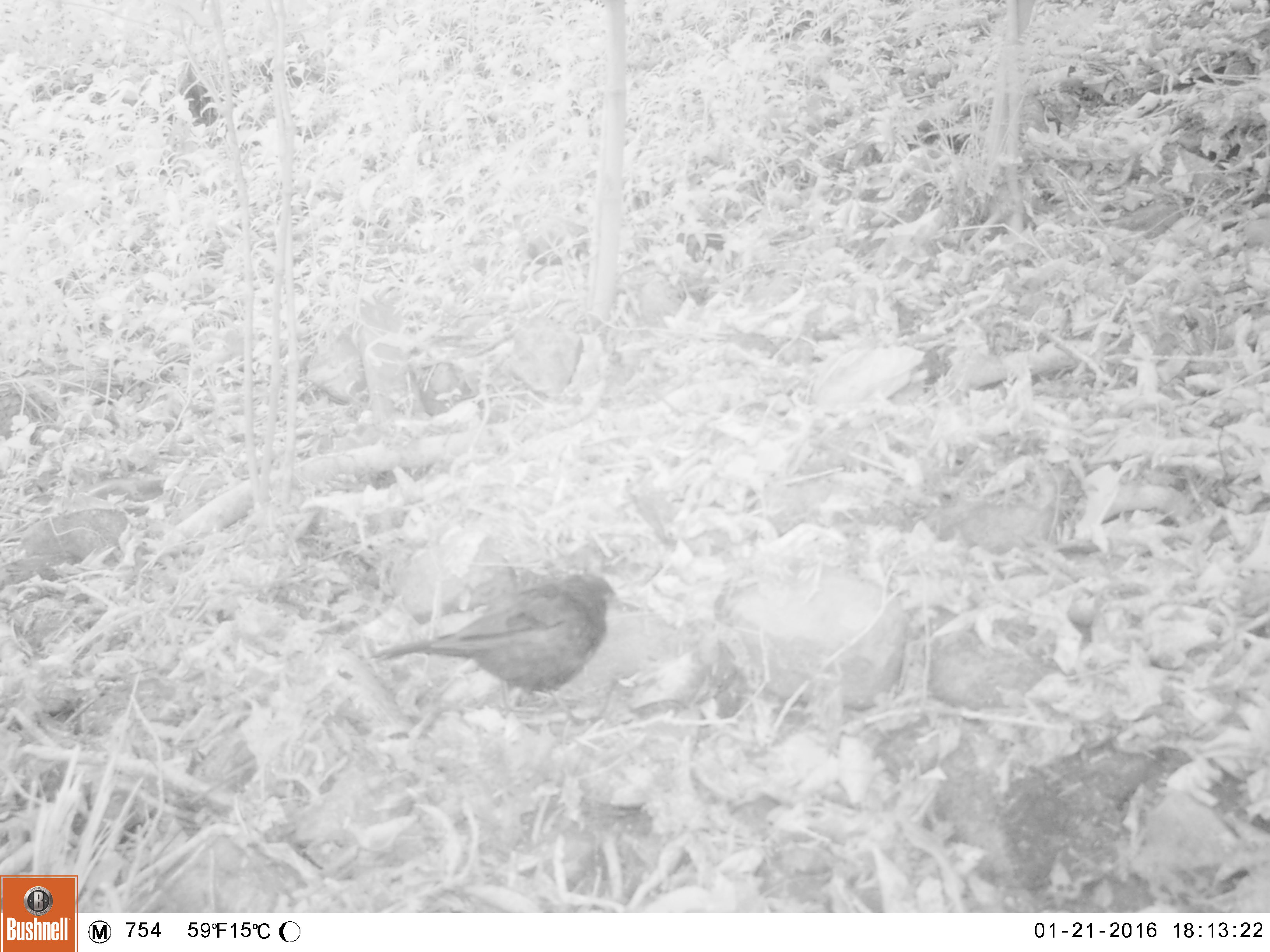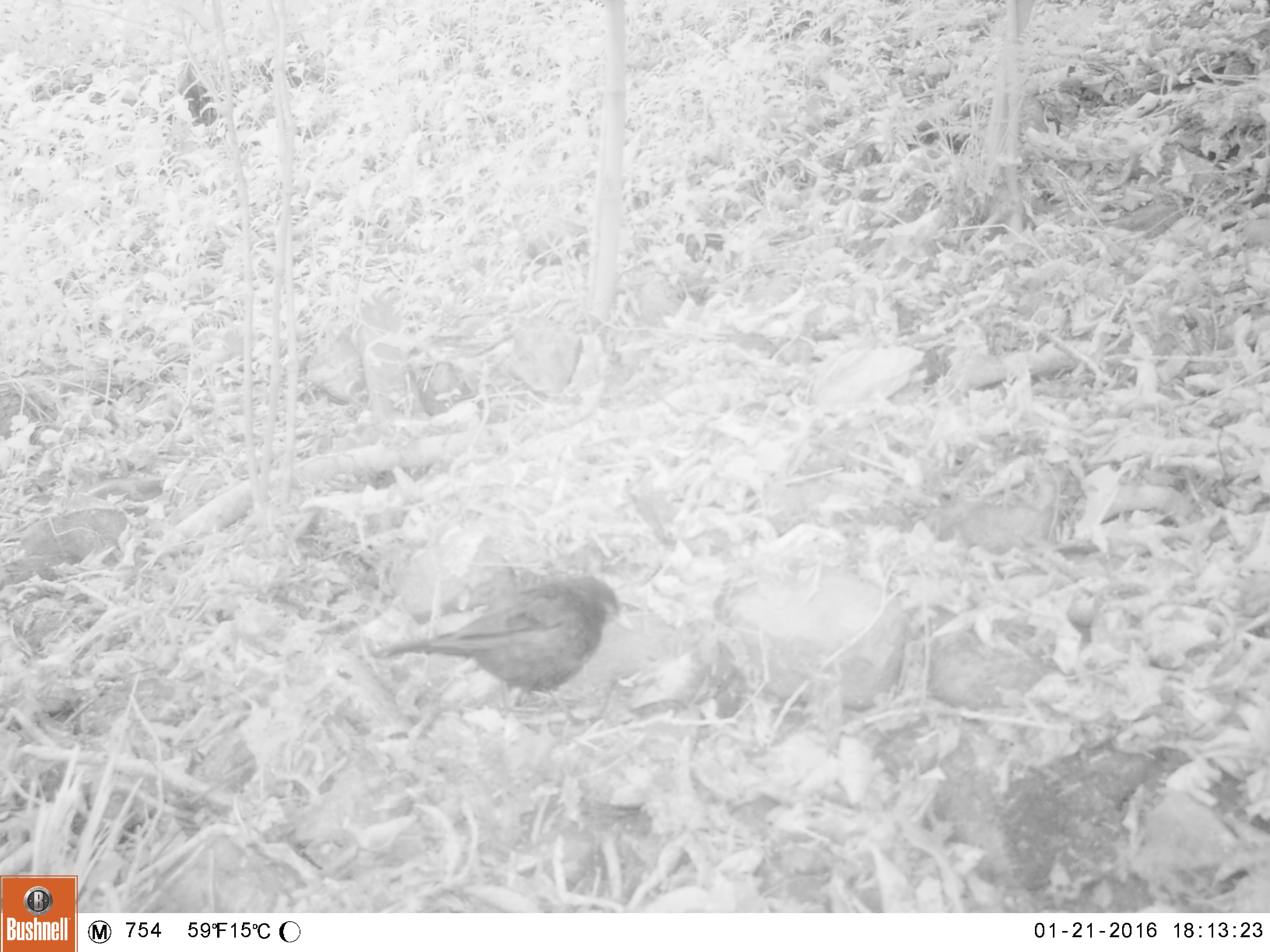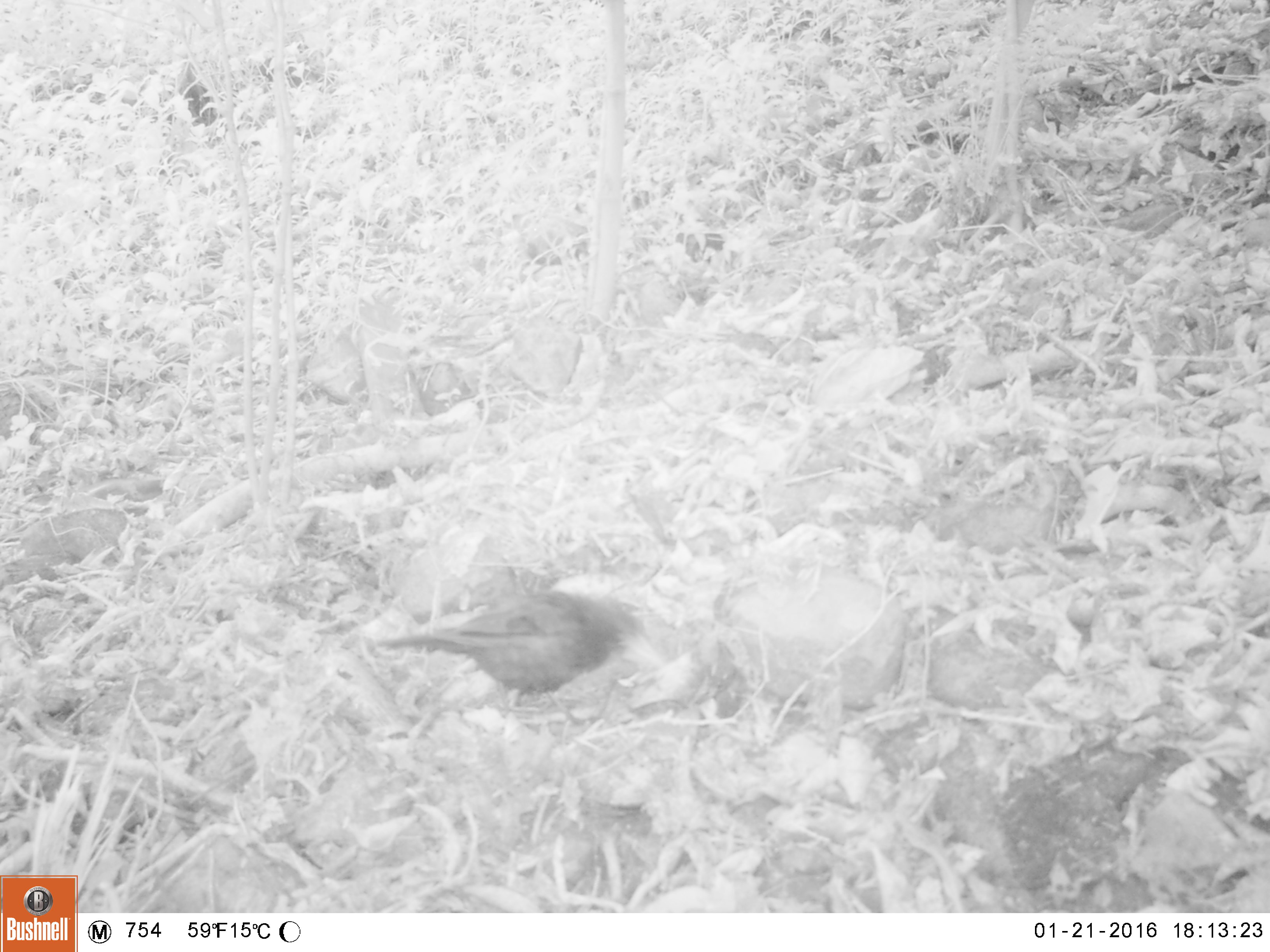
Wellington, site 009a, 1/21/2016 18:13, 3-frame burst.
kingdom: Animalia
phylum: Chordata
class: Aves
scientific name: Aves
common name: bird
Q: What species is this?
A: Bird (Aves).